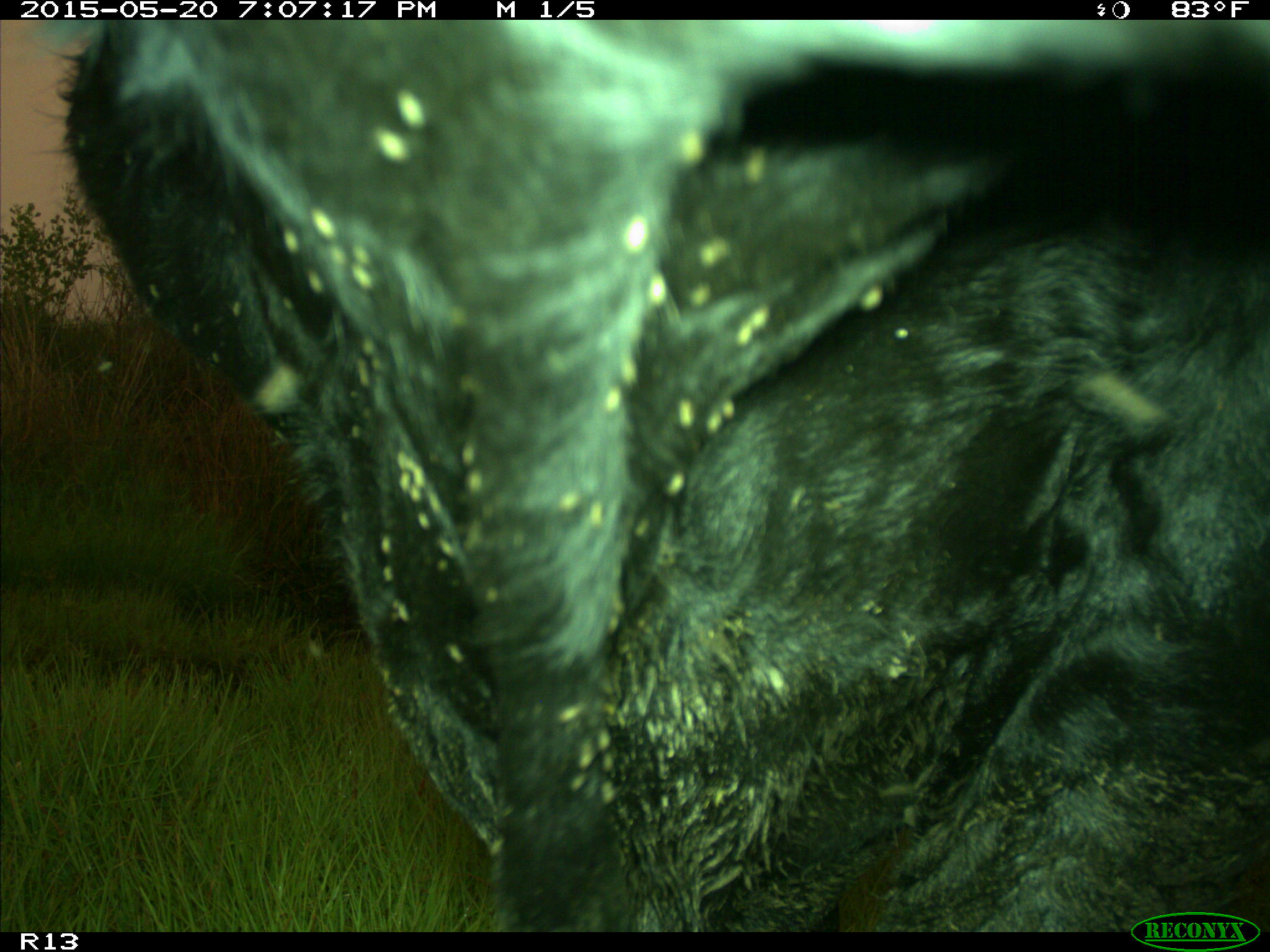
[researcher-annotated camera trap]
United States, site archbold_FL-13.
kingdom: Animalia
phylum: Chordata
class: Mammalia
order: Artiodactyla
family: Bovidae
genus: Bos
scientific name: Bos taurus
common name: domestic cow